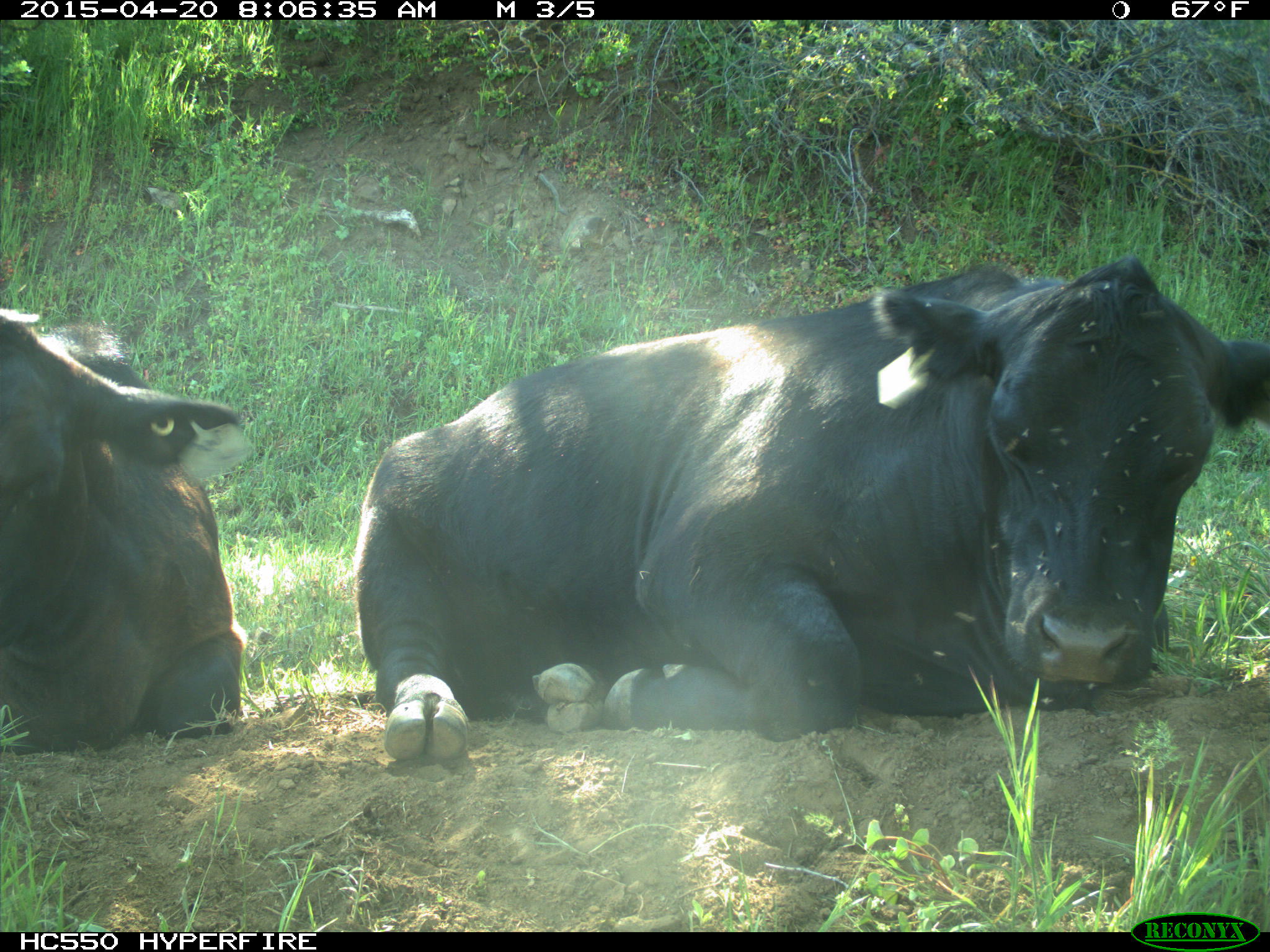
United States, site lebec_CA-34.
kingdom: Animalia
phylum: Chordata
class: Mammalia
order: Artiodactyla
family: Bovidae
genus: Bos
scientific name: Bos taurus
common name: domestic cow